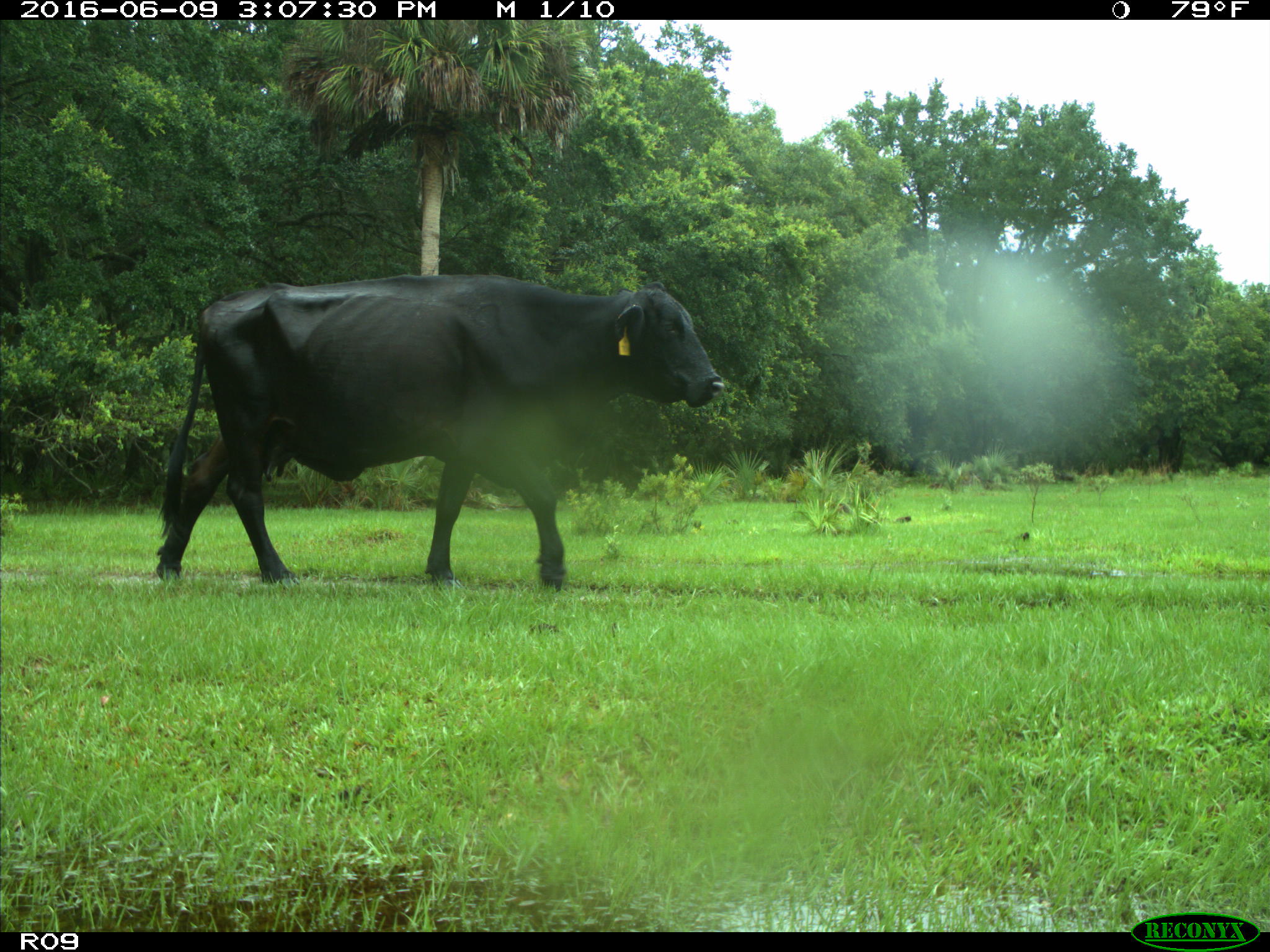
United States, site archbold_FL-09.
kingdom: Animalia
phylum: Chordata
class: Mammalia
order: Artiodactyla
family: Bovidae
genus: Bos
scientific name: Bos taurus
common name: domestic cow